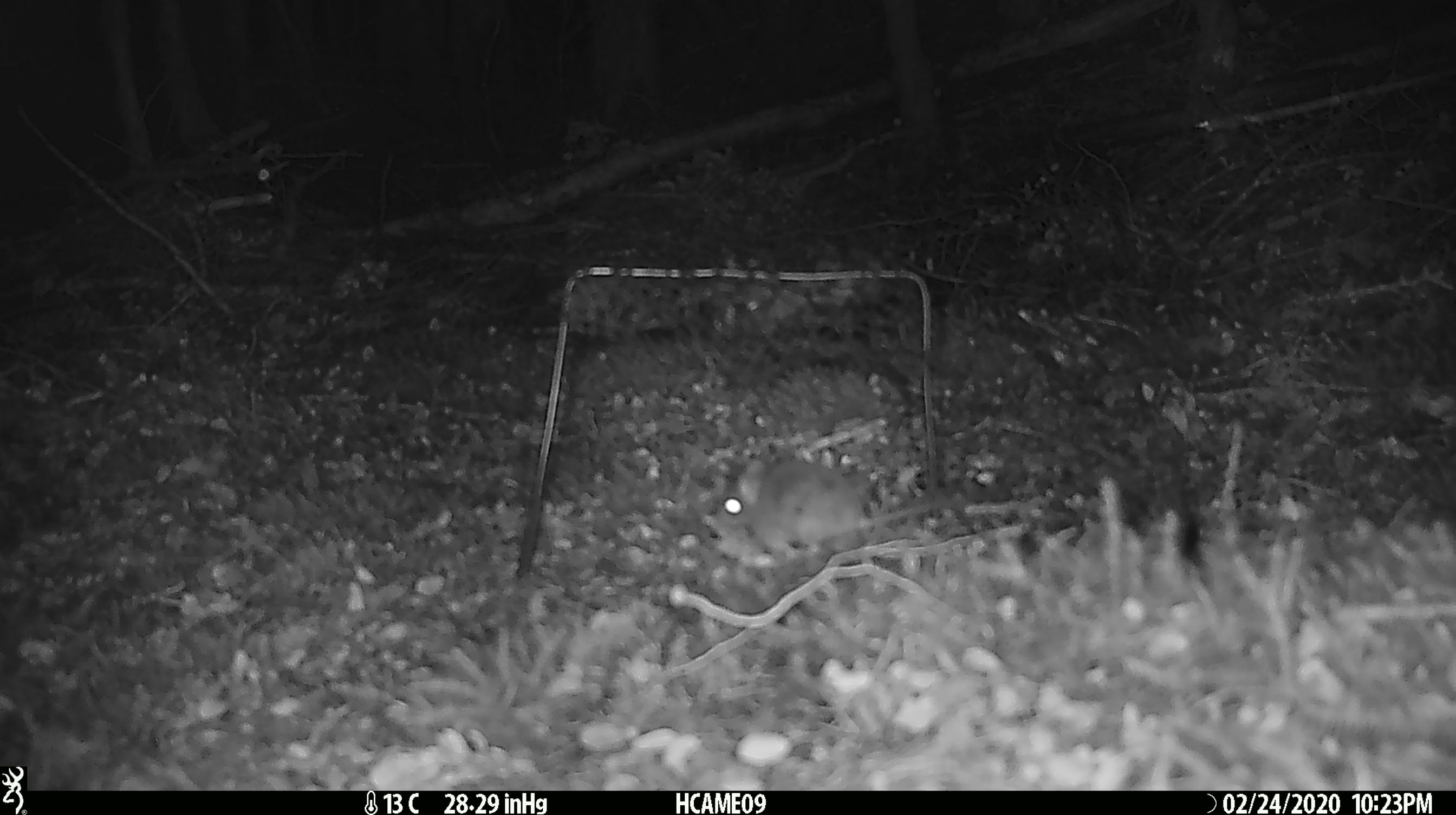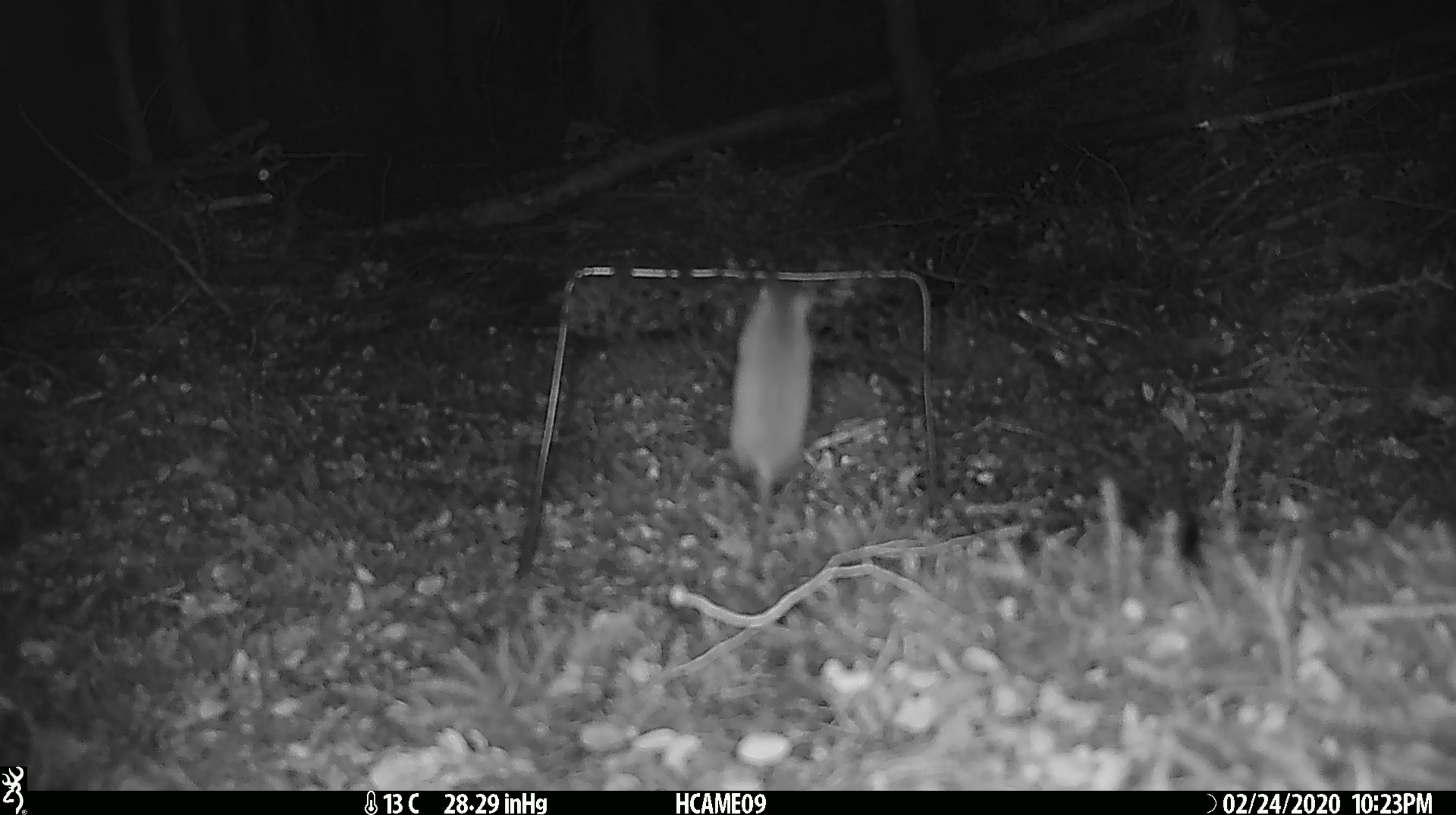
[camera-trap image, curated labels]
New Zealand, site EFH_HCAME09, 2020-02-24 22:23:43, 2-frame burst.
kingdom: Animalia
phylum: Chordata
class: Mammalia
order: Rodentia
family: Muridae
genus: Mus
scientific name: Mus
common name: mouse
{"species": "mouse (Mus)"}